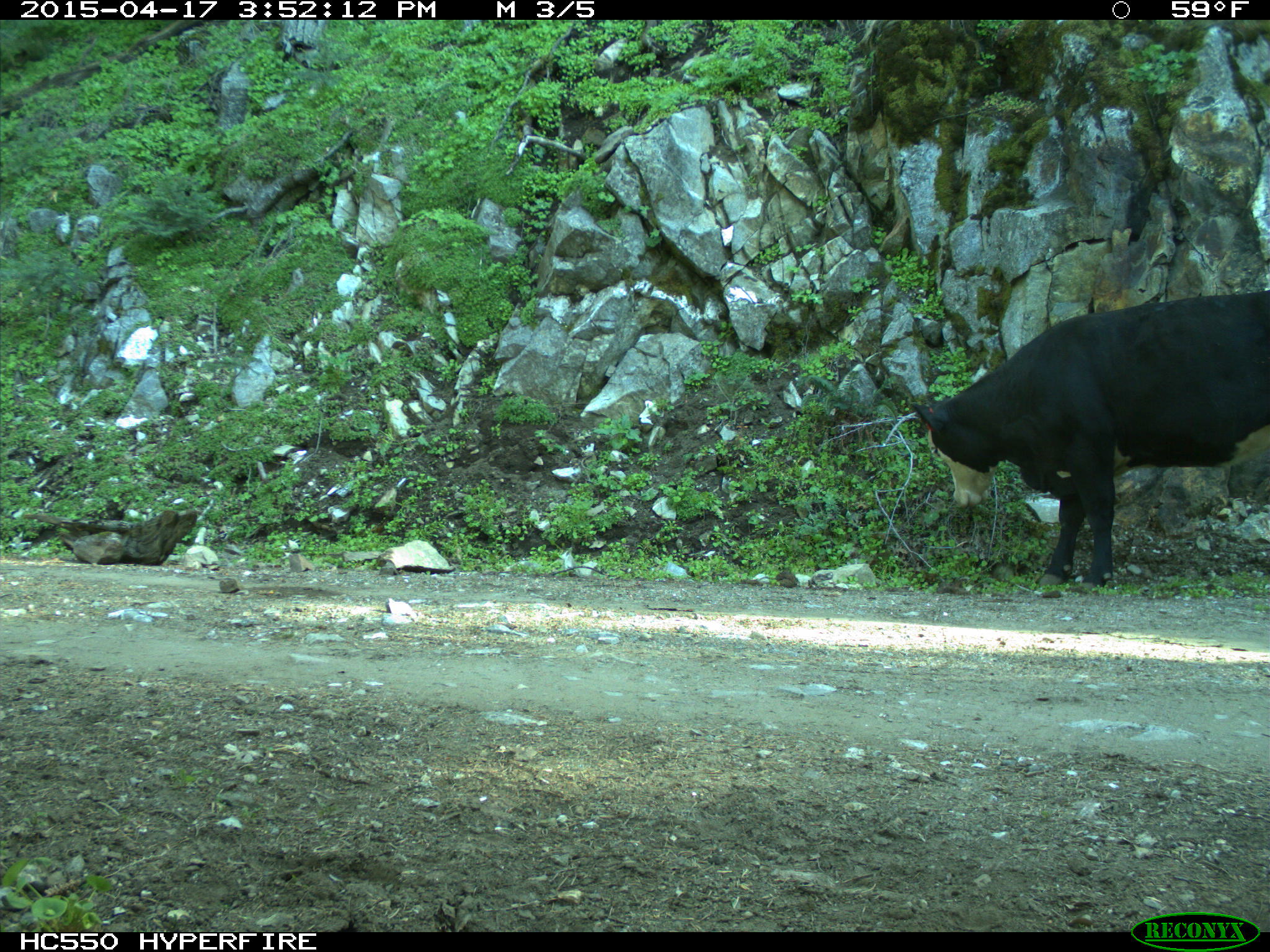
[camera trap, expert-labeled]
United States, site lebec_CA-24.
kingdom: Animalia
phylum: Chordata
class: Mammalia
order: Artiodactyla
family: Bovidae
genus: Bos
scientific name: Bos taurus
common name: domestic cow